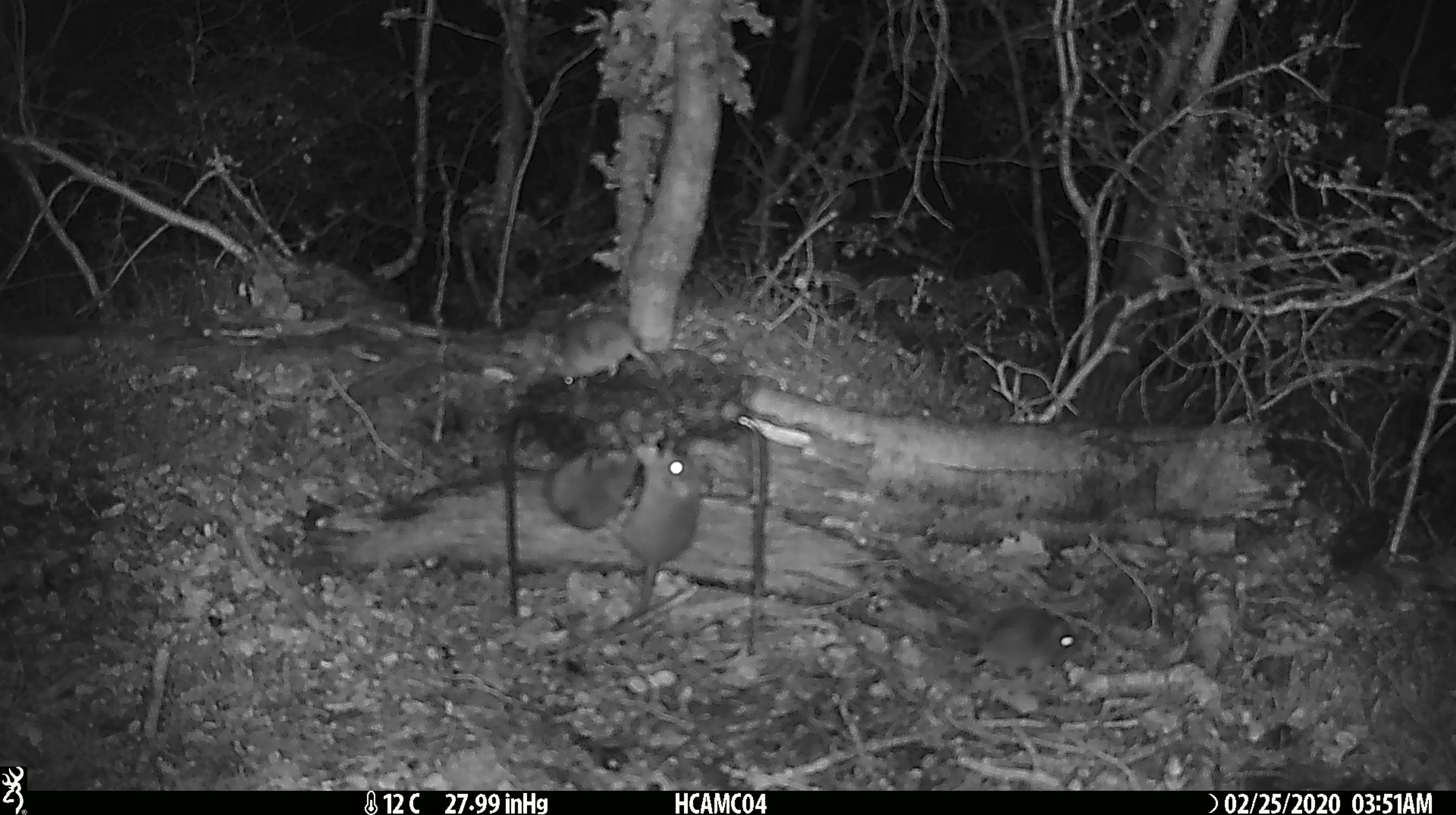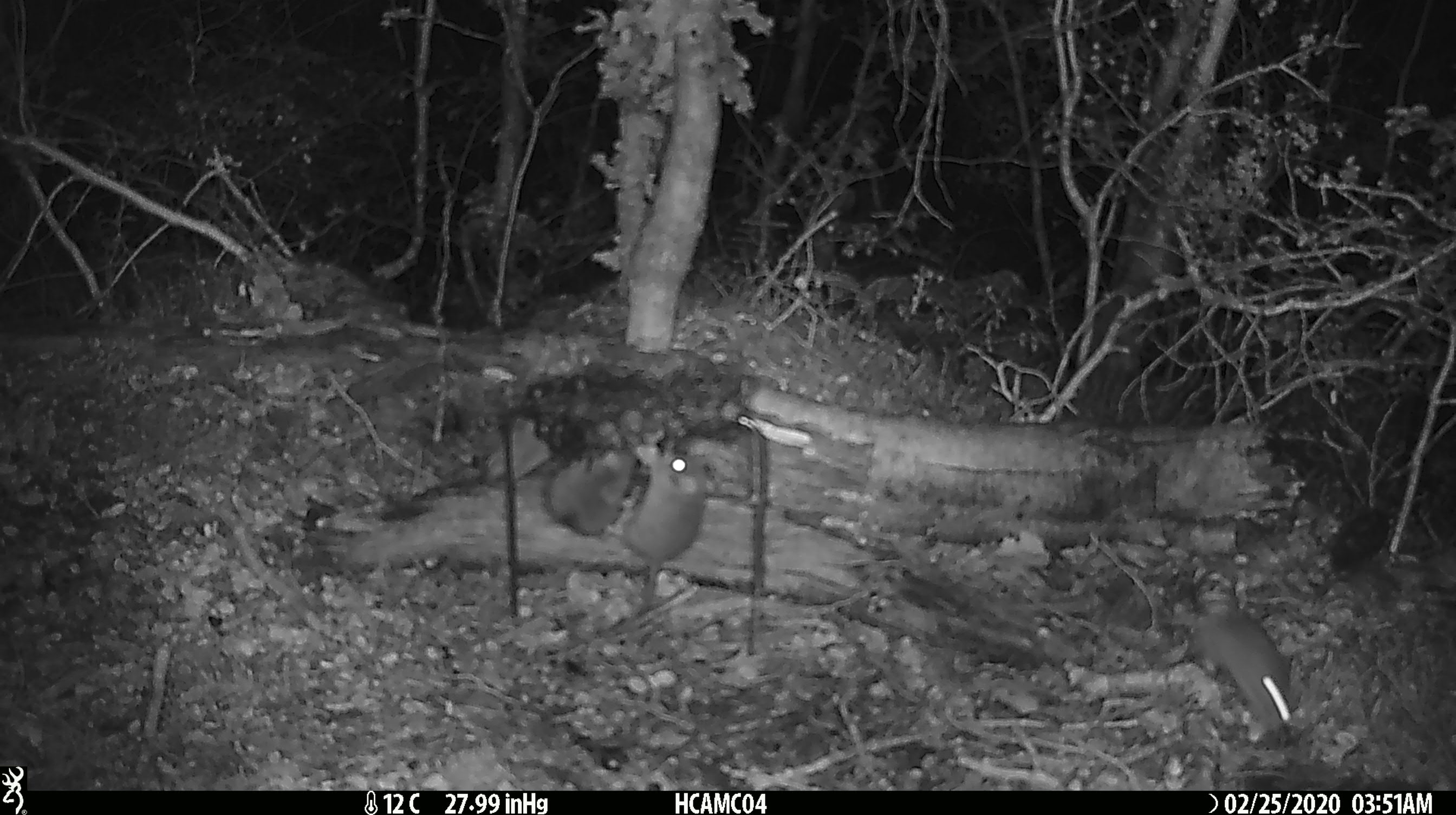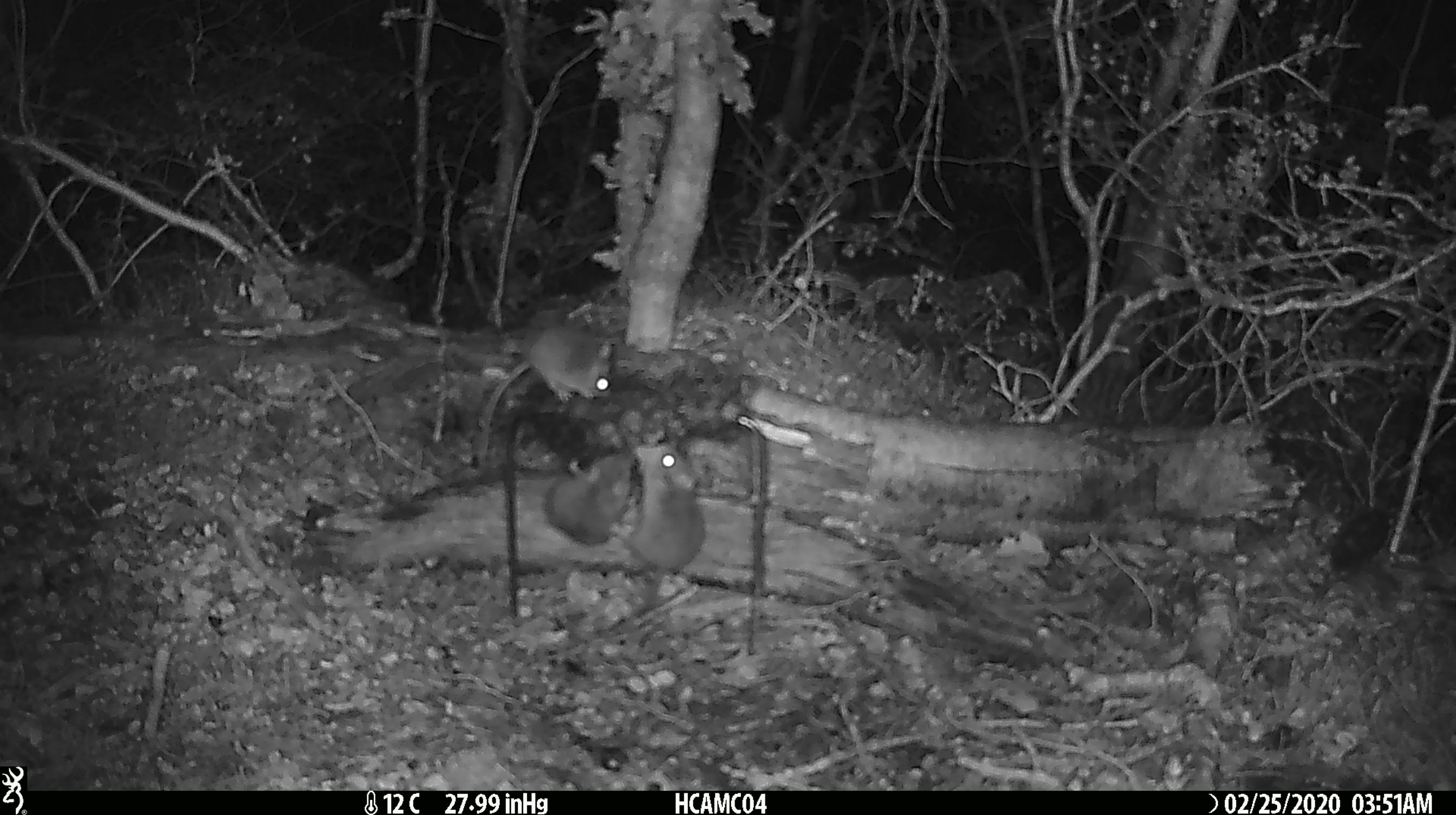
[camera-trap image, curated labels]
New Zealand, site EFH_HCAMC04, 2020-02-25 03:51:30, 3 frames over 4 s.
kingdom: Animalia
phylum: Chordata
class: Mammalia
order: Rodentia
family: Muridae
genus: Mus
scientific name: Mus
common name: mouse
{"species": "mouse (Mus)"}